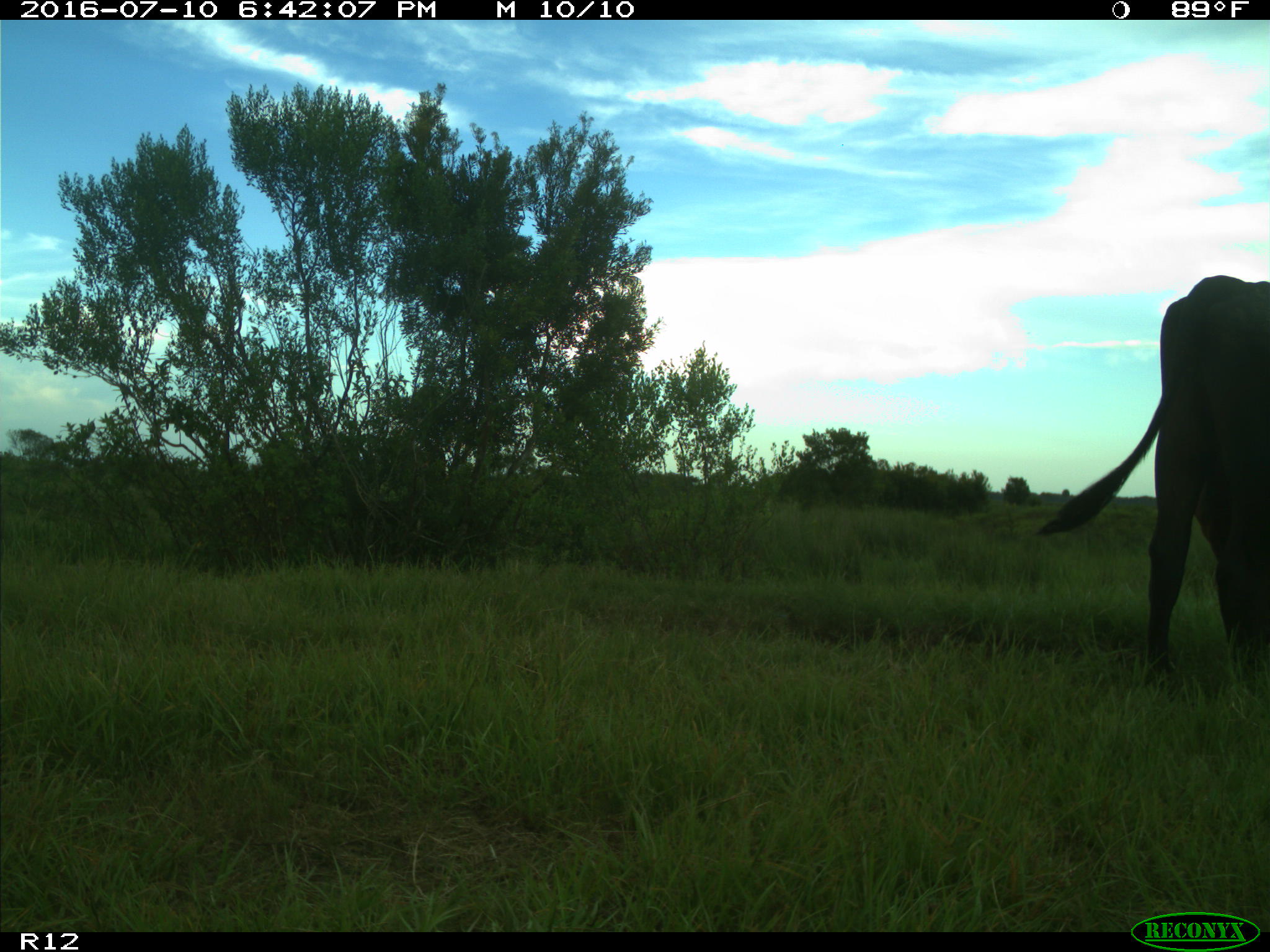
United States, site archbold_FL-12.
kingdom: Animalia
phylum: Chordata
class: Mammalia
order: Artiodactyla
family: Bovidae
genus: Bos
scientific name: Bos taurus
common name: domestic cow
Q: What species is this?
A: Bos taurus (domestic cow).